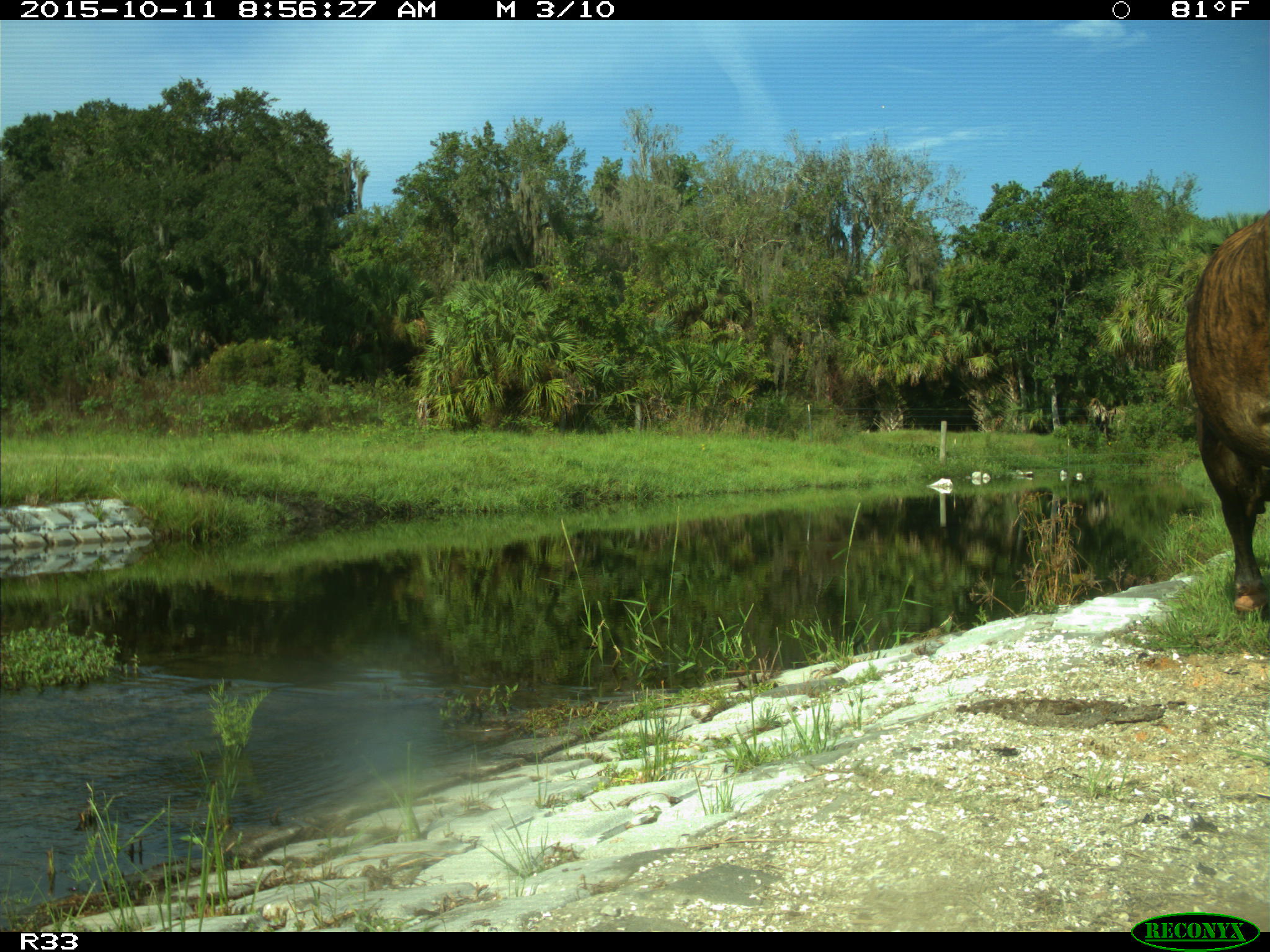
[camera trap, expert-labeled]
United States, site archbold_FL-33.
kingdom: Animalia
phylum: Chordata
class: Mammalia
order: Artiodactyla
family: Bovidae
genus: Bos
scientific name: Bos taurus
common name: domestic cow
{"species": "Bos taurus (domestic cow)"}